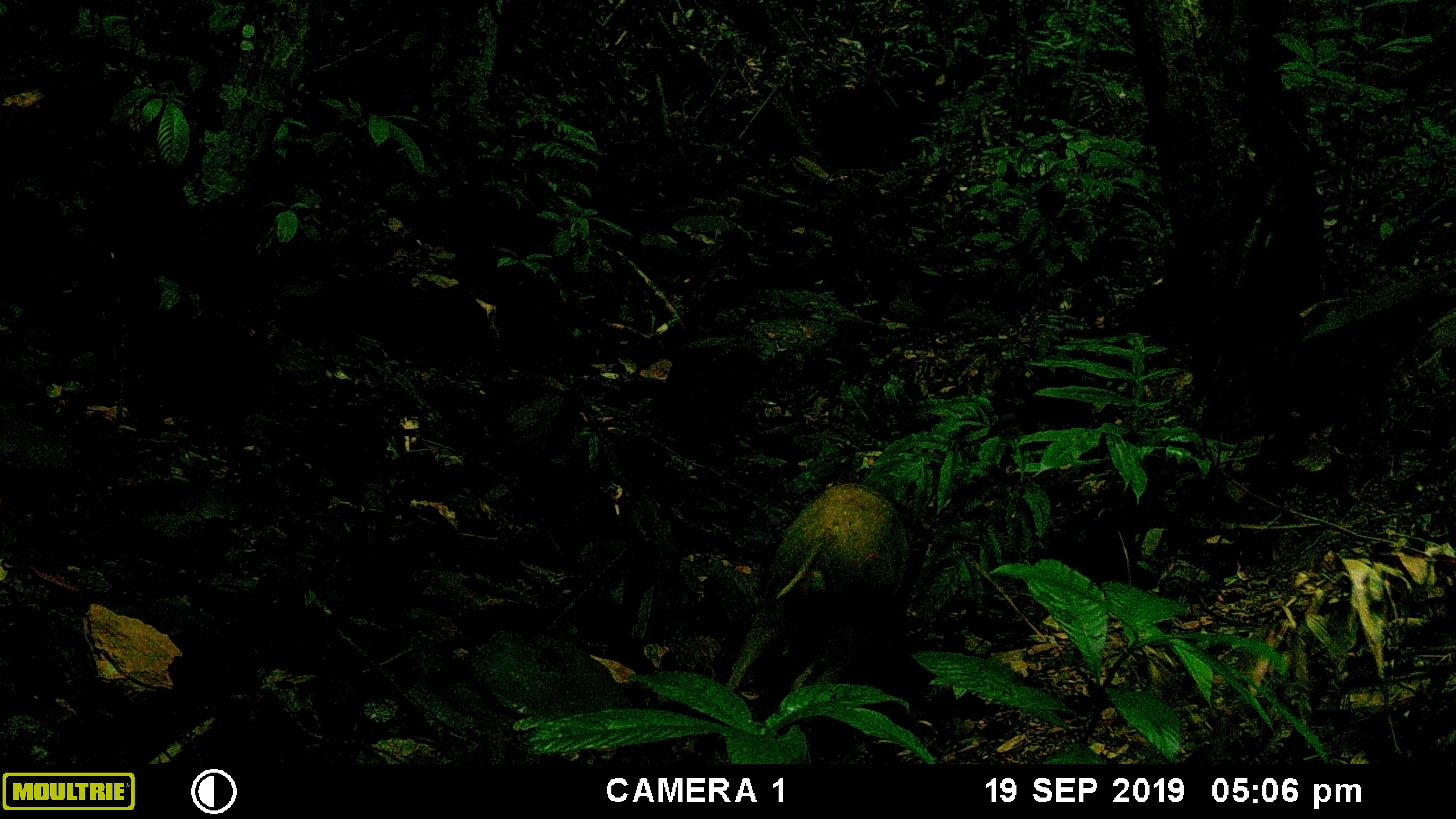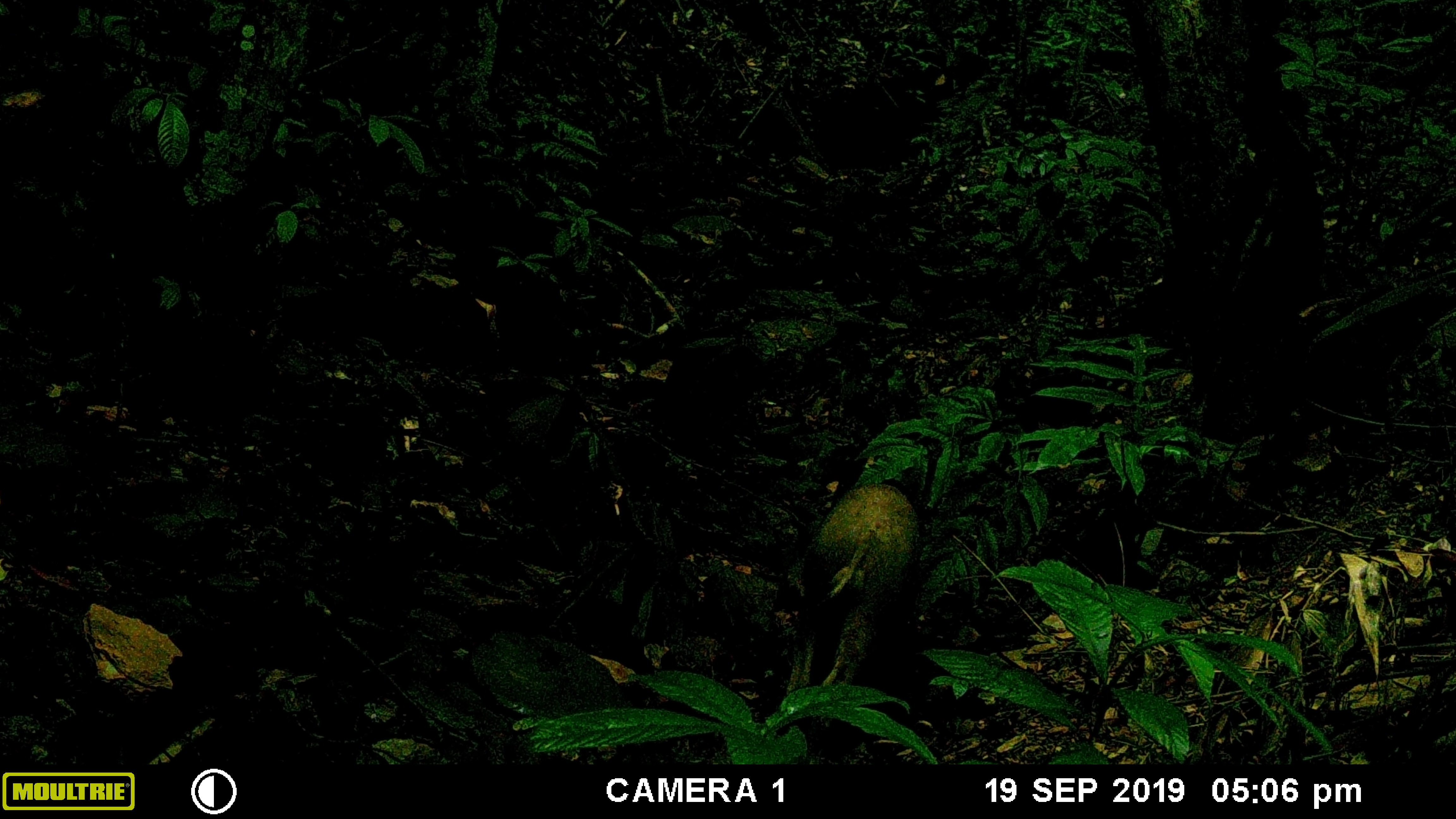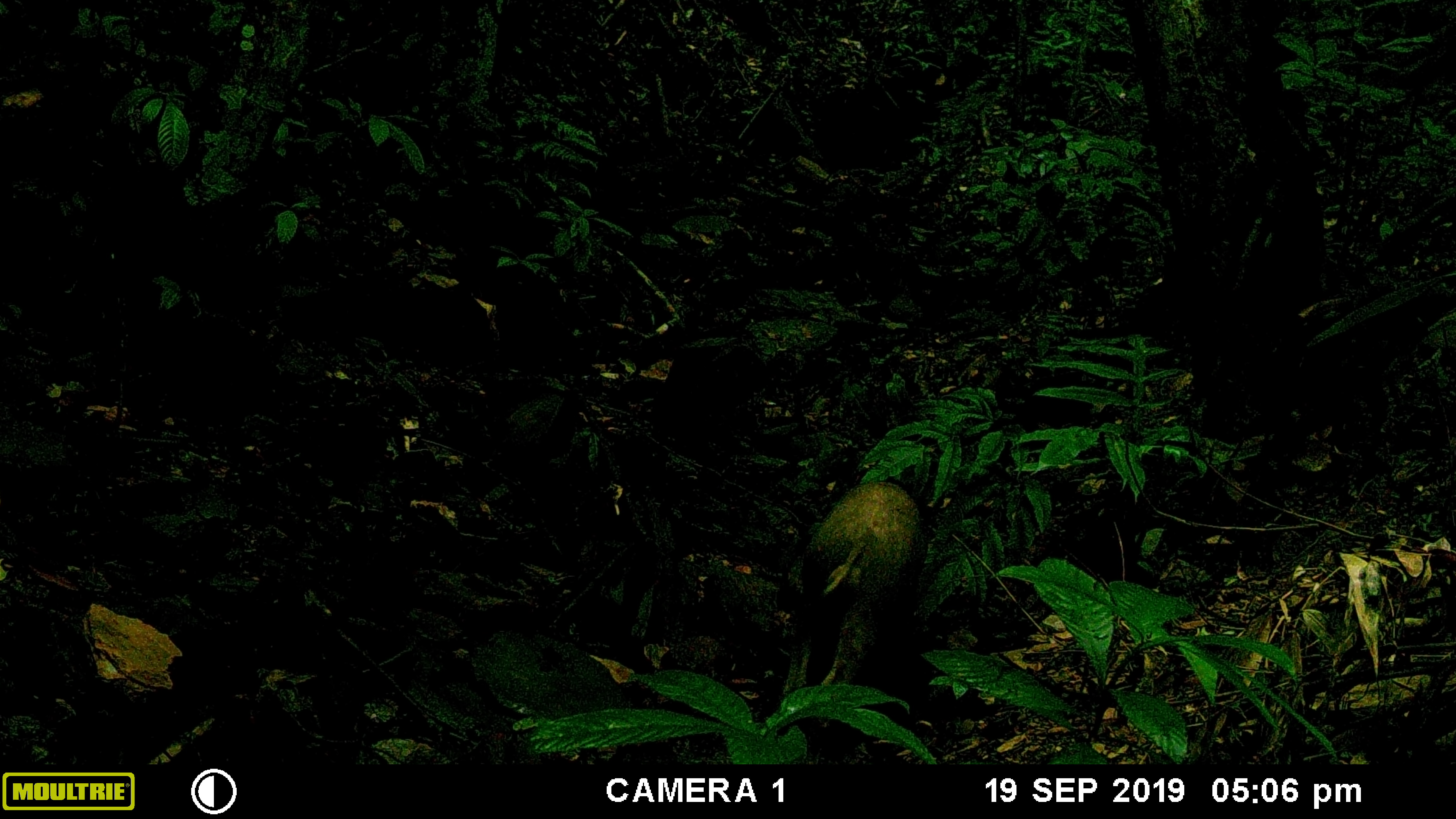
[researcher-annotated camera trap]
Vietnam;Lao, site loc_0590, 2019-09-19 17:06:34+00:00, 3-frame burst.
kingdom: Animalia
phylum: Chordata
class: Mammalia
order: Artiodactyla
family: Suidae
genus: Sus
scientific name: Sus scrofa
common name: eurasian wild pig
Eurasian wild pig (Sus scrofa). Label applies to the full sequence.